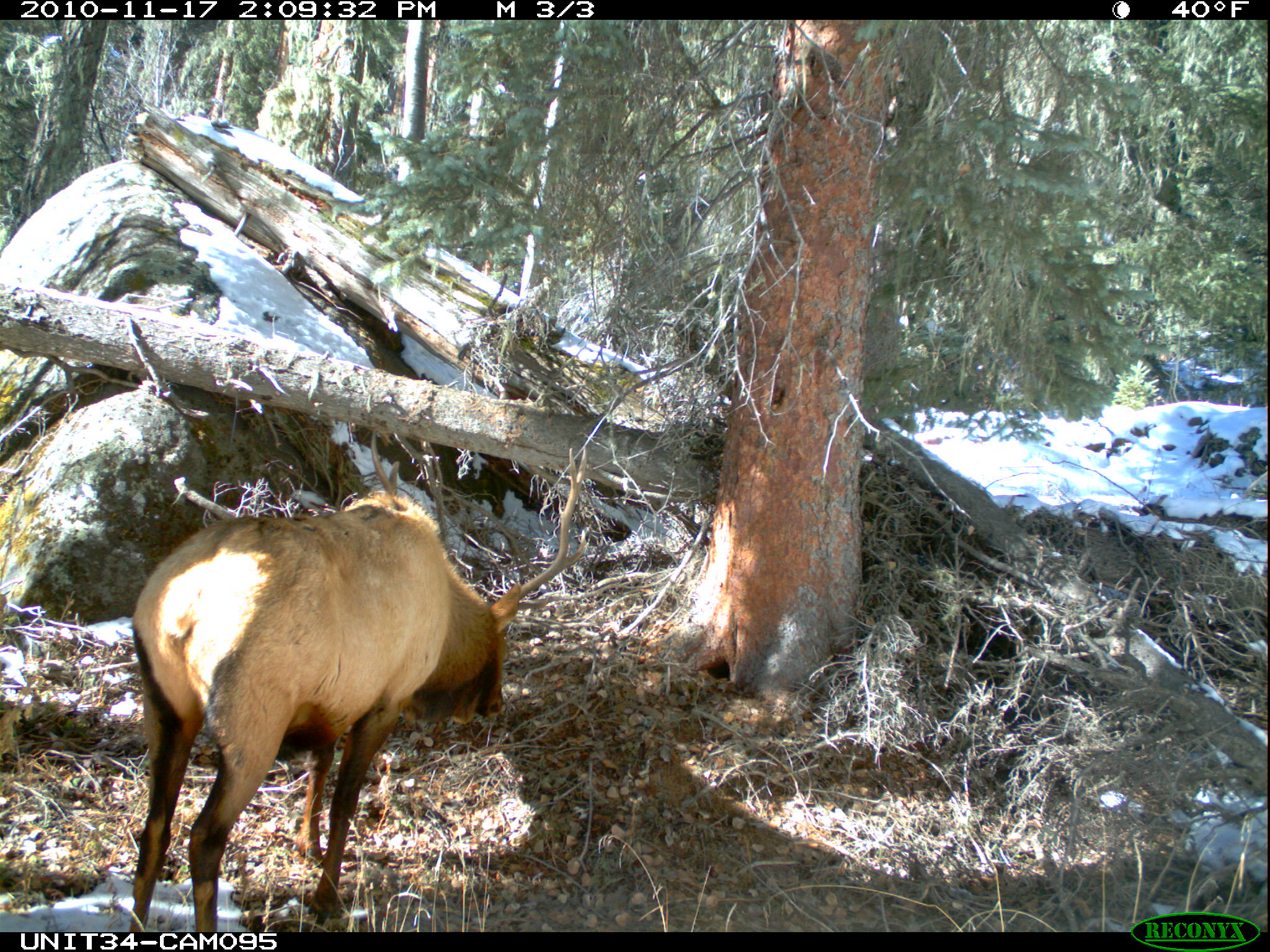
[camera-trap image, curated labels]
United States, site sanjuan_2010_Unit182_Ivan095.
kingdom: Animalia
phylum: Chordata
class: Mammalia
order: Artiodactyla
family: Cervidae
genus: Cervus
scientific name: Cervus elaphus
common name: red deer